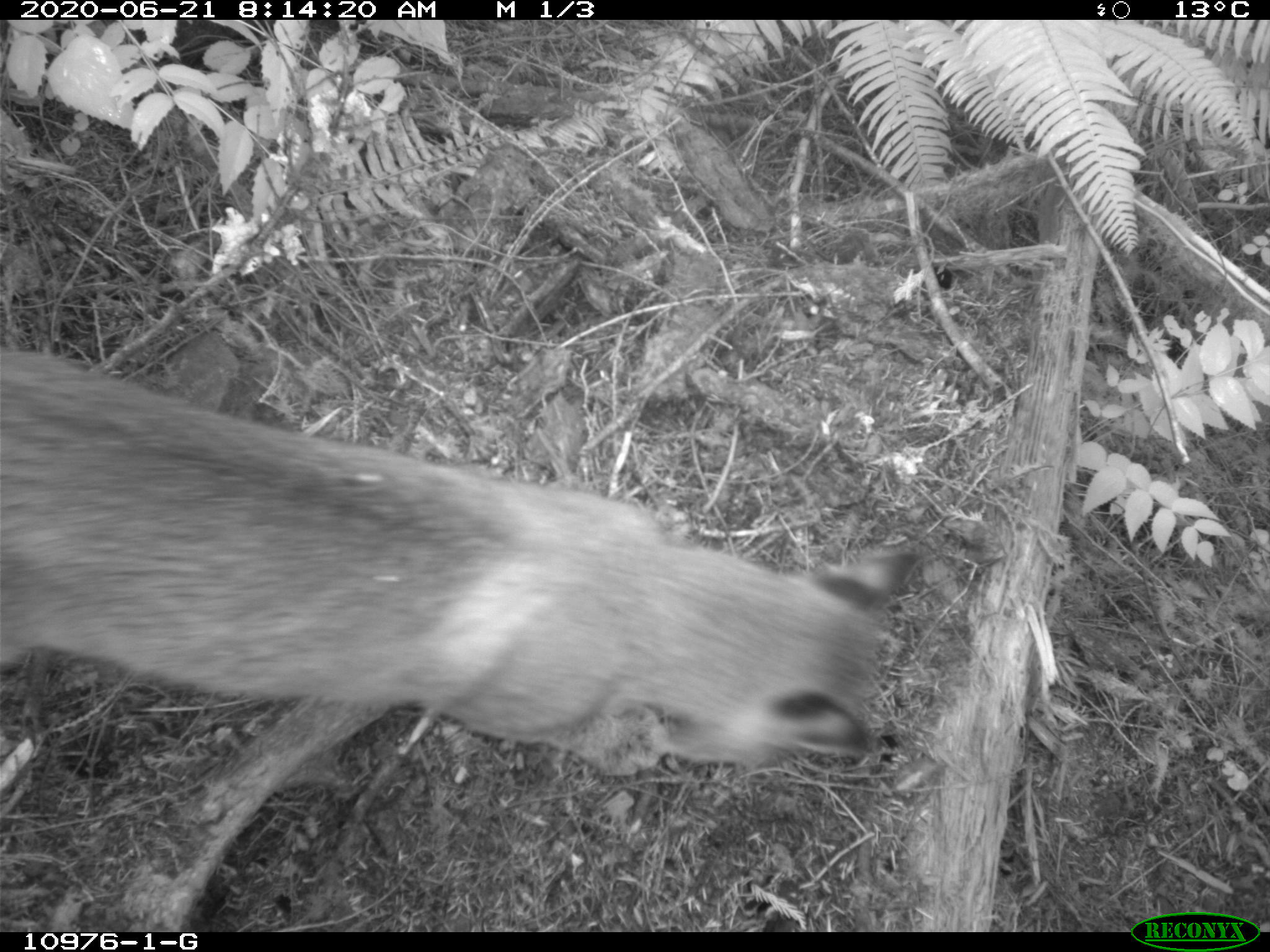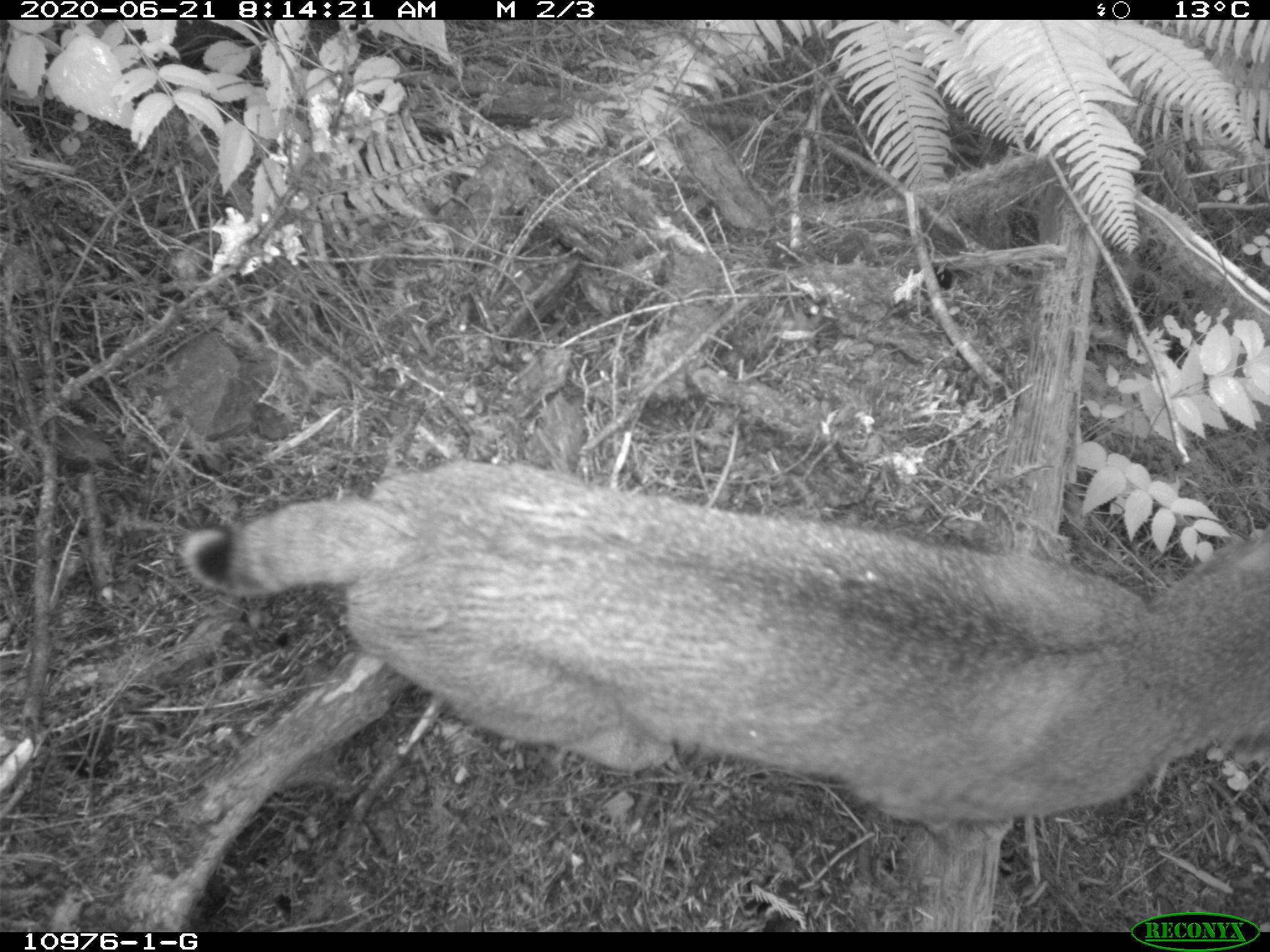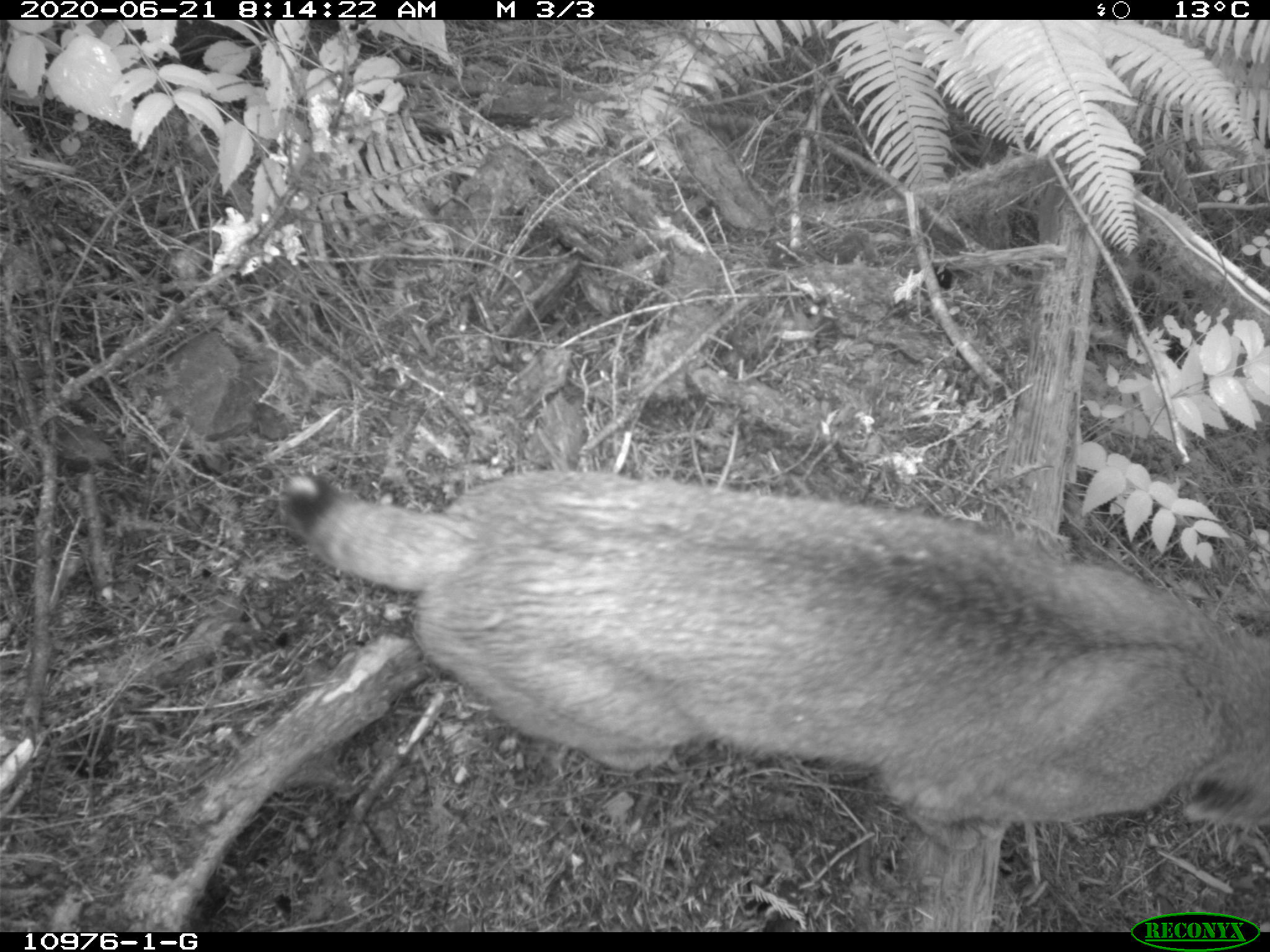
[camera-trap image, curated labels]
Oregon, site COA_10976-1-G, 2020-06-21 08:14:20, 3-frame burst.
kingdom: Animalia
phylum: Chordata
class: Mammalia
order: Carnivora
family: Felidae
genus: Lynx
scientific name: Lynx rufus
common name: bobcat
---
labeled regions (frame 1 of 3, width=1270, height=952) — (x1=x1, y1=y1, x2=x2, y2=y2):
bobcat: (x1=3, y1=335, x2=930, y2=785)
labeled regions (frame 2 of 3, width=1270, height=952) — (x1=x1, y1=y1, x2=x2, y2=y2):
bobcat: (x1=175, y1=424, x2=1261, y2=835)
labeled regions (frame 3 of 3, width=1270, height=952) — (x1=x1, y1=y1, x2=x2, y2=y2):
bobcat: (x1=268, y1=440, x2=1261, y2=849)